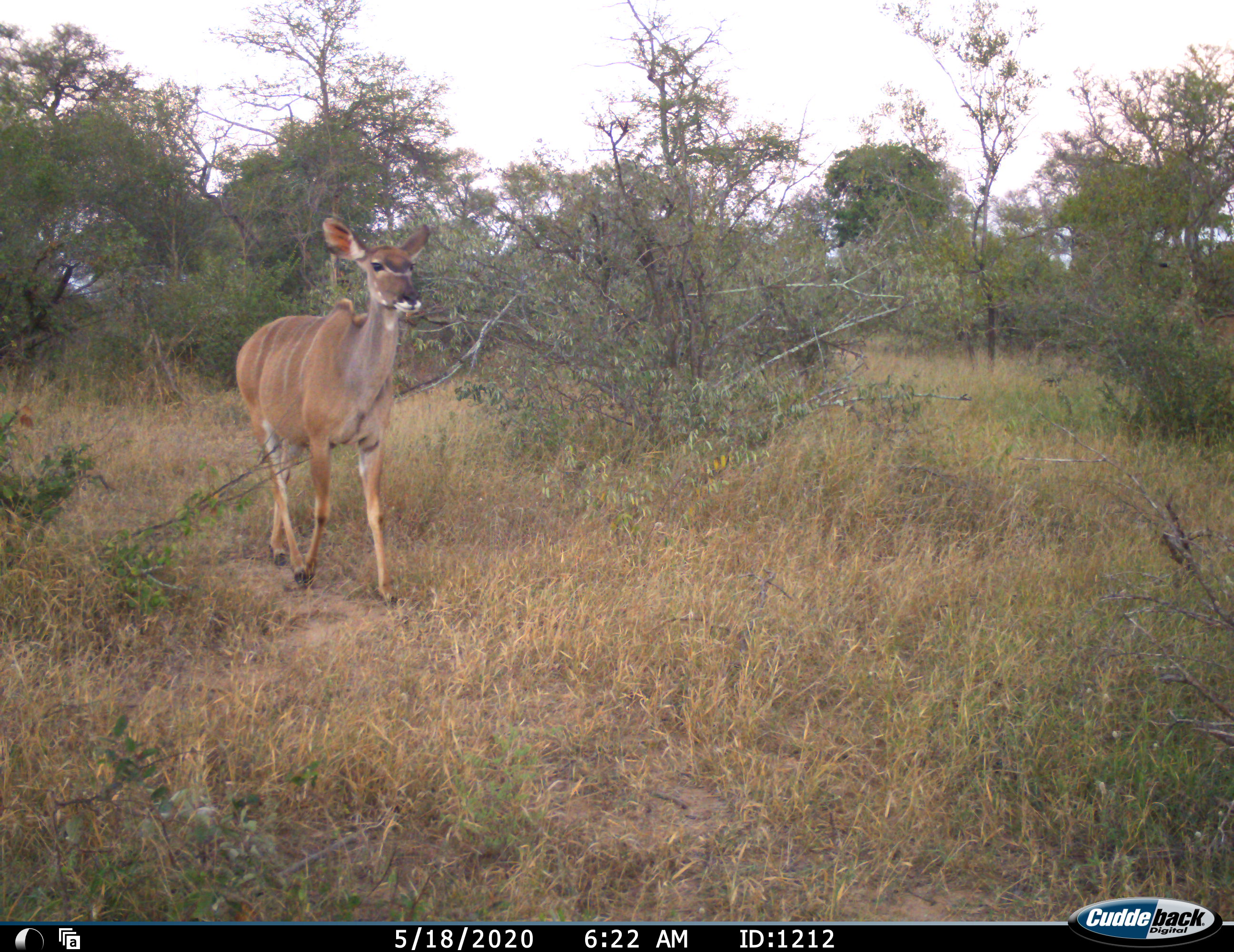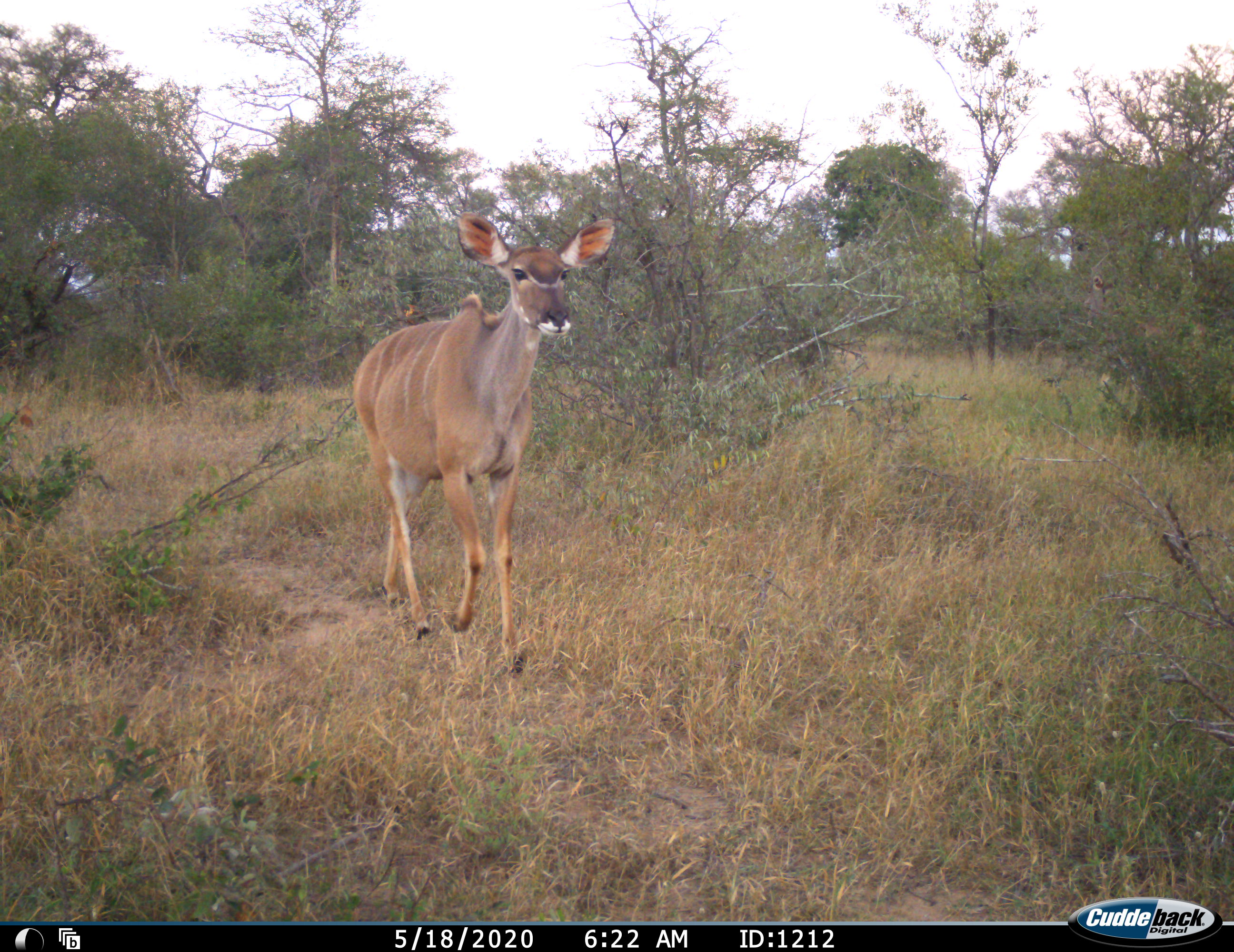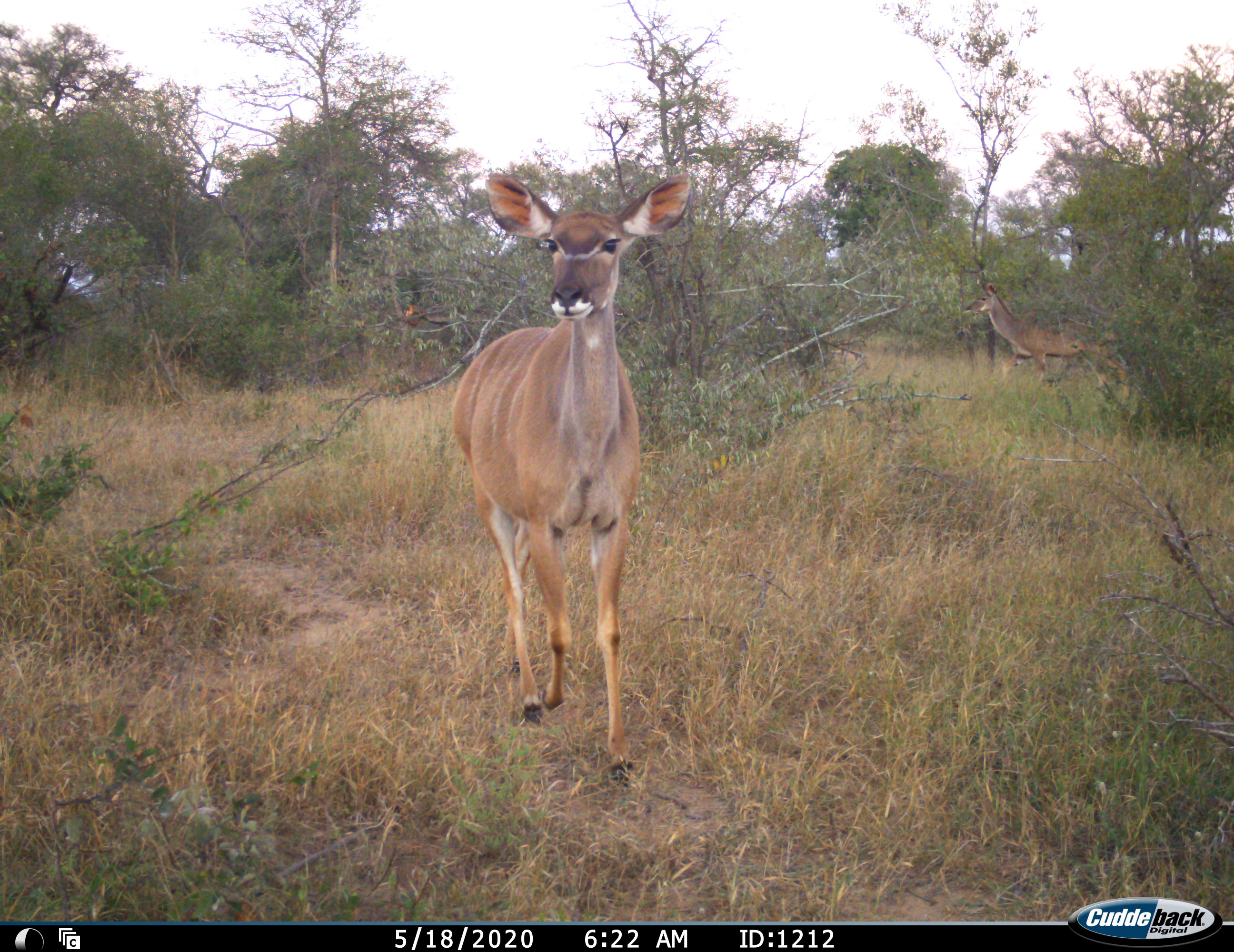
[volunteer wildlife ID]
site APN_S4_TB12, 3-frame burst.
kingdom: Animalia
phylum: Chordata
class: Mammalia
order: Artiodactyla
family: Bovidae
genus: Tragelaphus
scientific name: Tragelaphus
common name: kudu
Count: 2.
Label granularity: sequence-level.